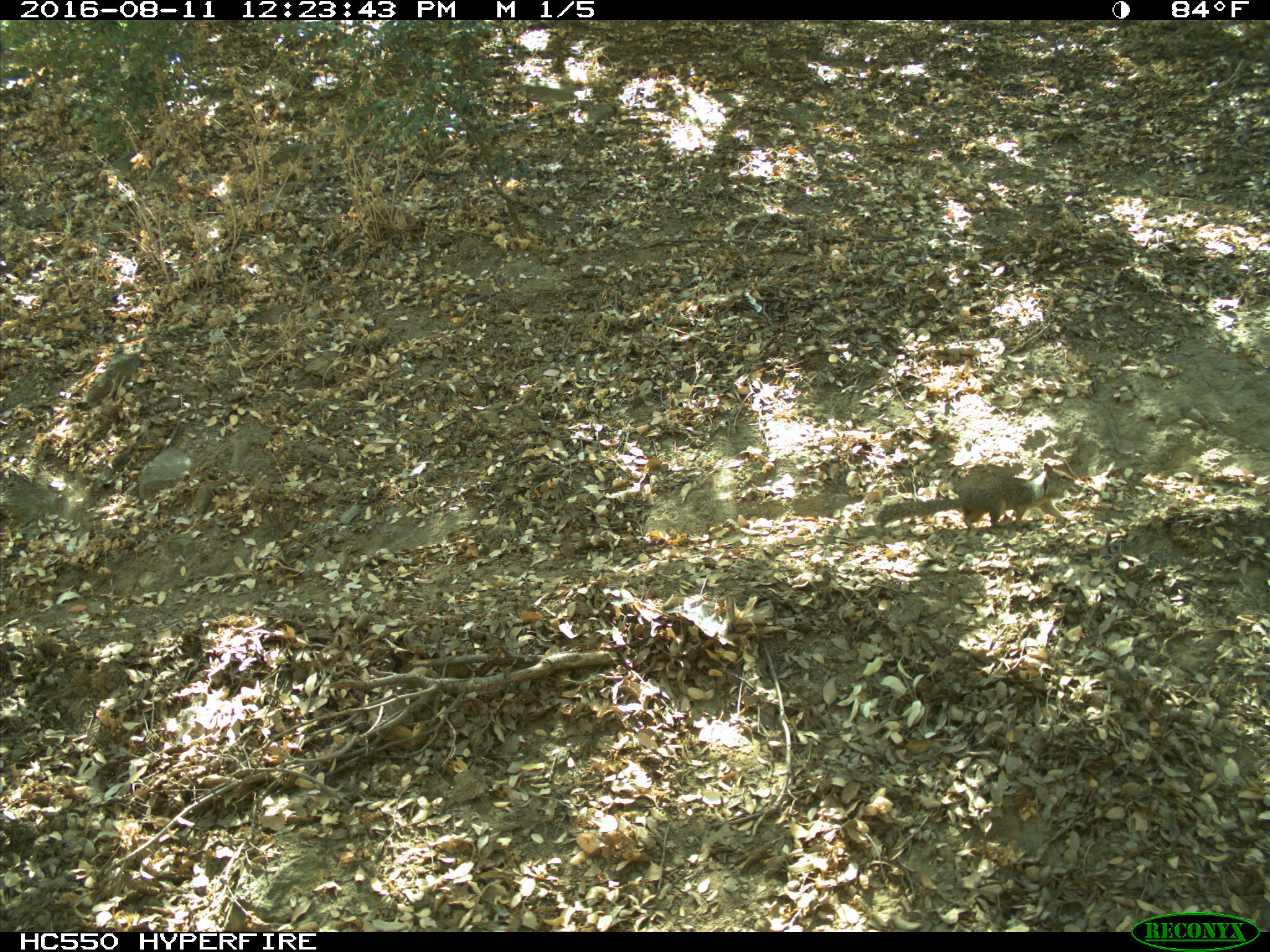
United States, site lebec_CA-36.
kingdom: Animalia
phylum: Chordata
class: Mammalia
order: Rodentia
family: Sciuridae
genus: Otospermophilus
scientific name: Otospermophilus beecheyi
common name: california ground squirrel